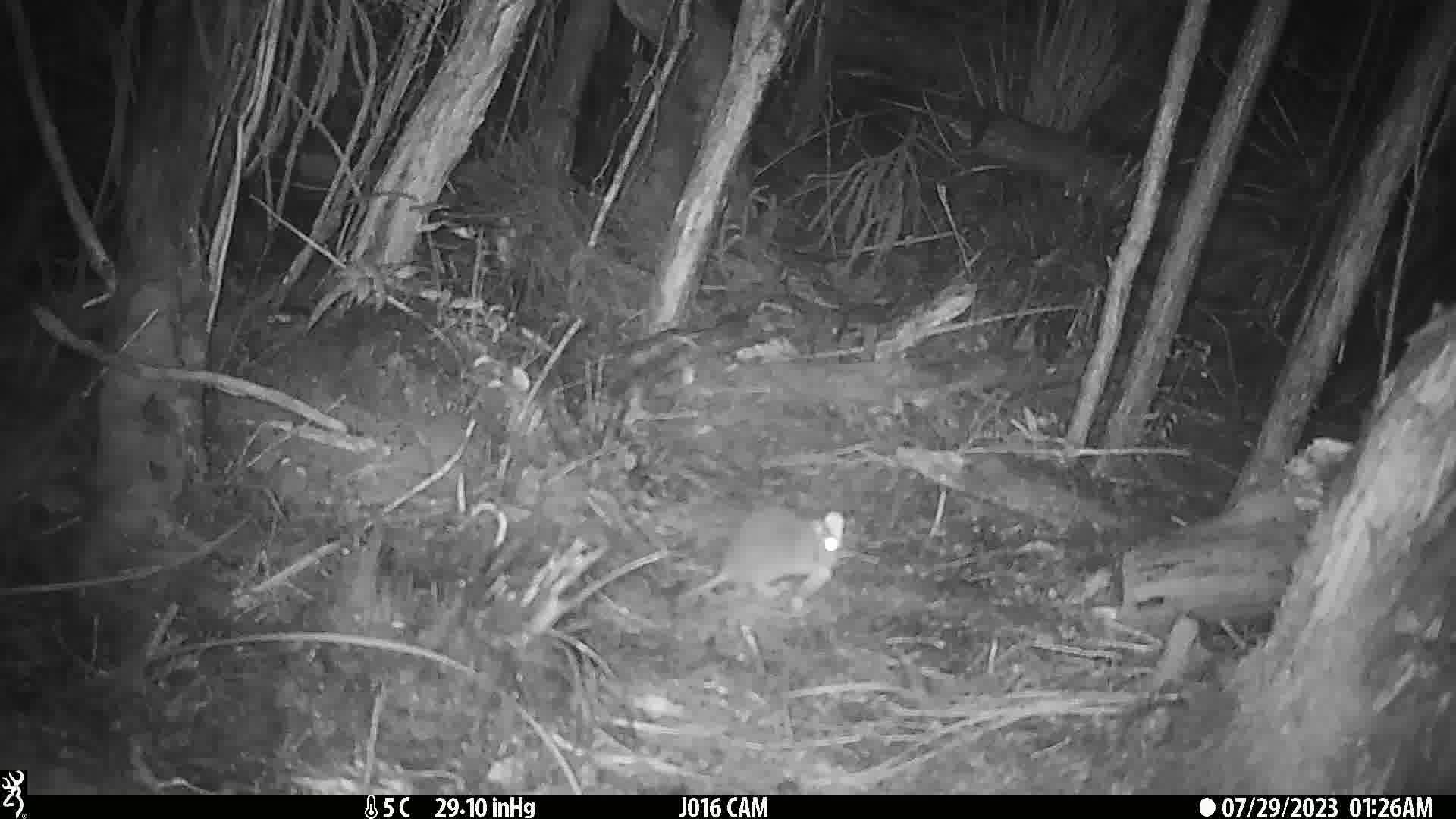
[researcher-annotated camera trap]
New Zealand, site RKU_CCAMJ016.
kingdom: Animalia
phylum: Chordata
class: Mammalia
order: Rodentia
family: Muridae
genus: Rattus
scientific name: Rattus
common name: rat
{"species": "rat (Rattus)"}